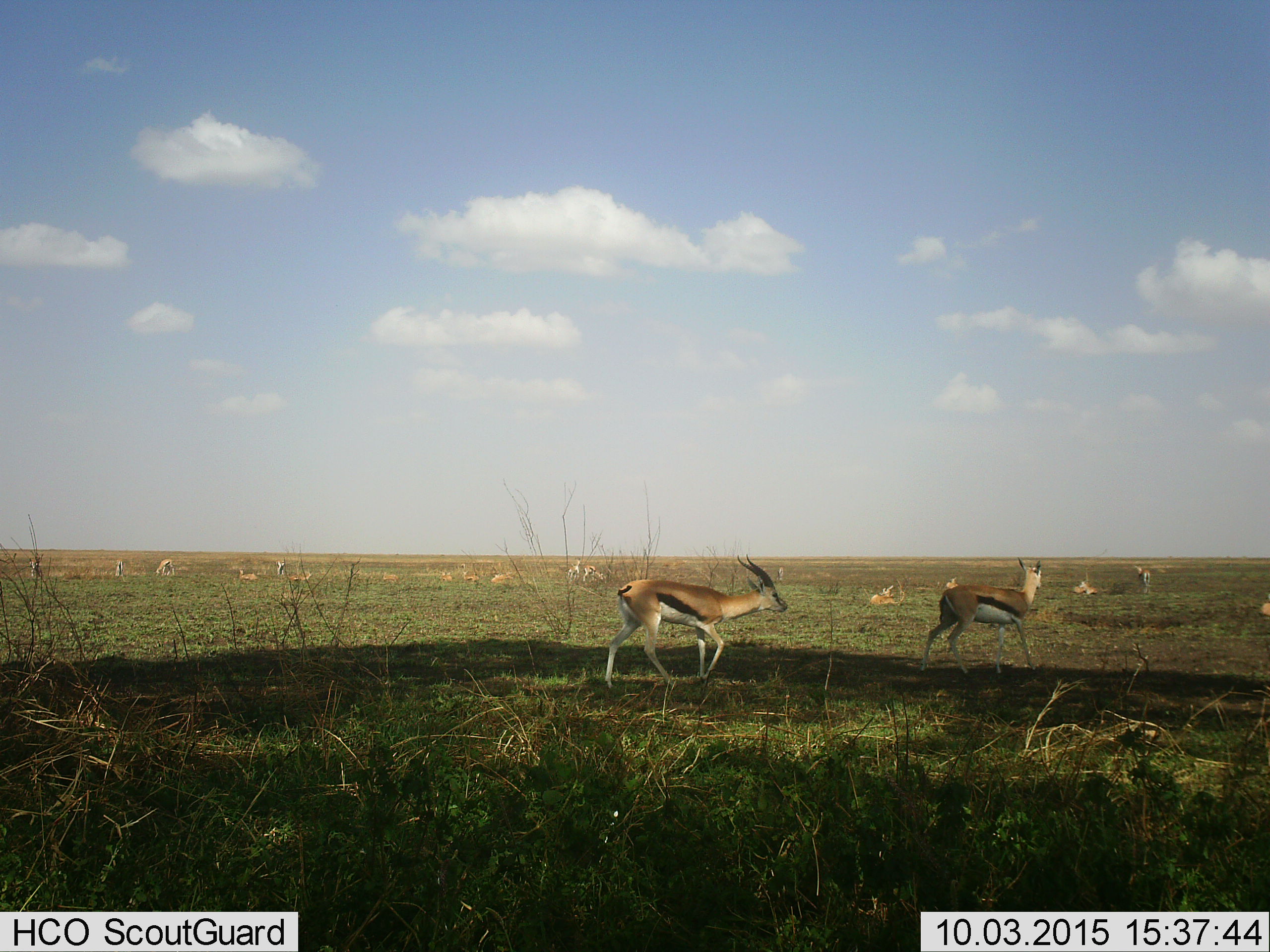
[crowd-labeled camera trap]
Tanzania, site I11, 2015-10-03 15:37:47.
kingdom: Animalia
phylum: Chordata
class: Mammalia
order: Artiodactyla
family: Bovidae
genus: Eudorcas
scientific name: Eudorcas thomsonii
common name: thomson's gazelle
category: gazellethomsons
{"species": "gazellethomsons (thomson's gazelle) (Eudorcas thomsonii)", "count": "11-50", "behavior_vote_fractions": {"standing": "50%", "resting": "100%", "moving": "100%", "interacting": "33%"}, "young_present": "50%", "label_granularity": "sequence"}